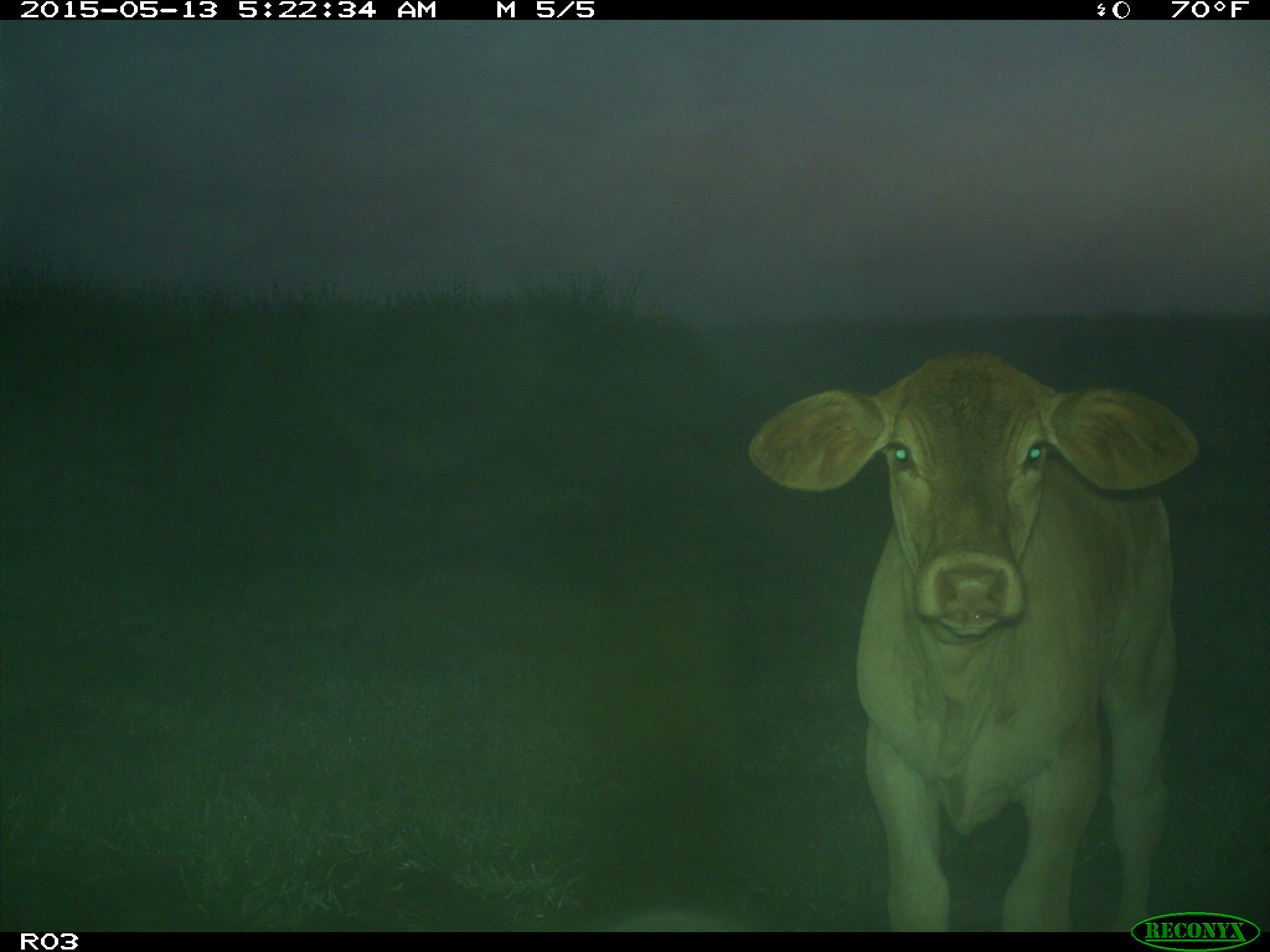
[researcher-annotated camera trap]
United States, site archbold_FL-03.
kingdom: Animalia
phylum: Chordata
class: Mammalia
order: Artiodactyla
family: Bovidae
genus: Bos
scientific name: Bos taurus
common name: domestic cow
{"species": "Bos taurus (domestic cow)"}